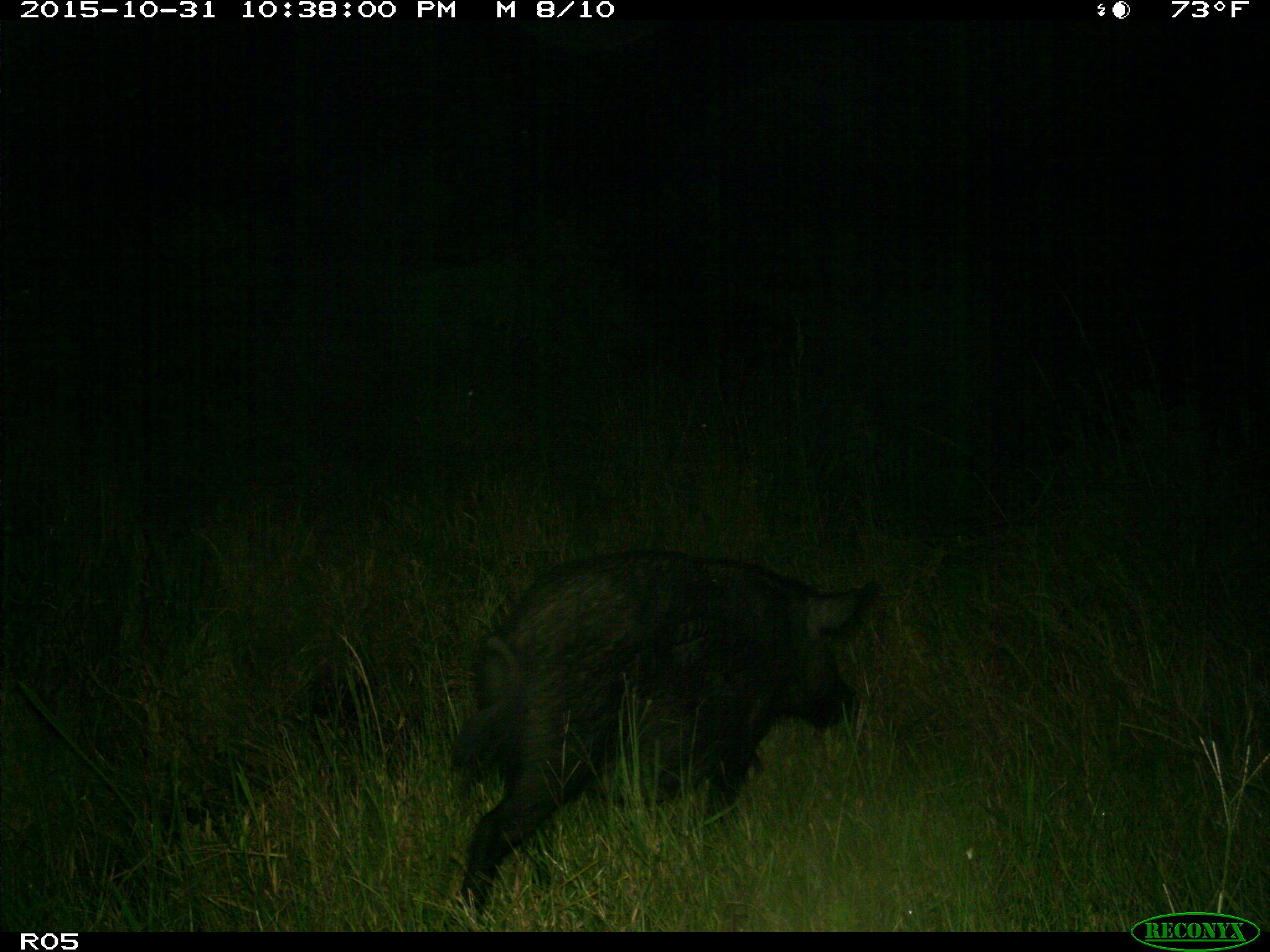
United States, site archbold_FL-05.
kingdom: Animalia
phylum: Chordata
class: Mammalia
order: Artiodactyla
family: Suidae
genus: Sus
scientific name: Sus scrofa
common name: wild boar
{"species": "Sus scrofa (wild boar)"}